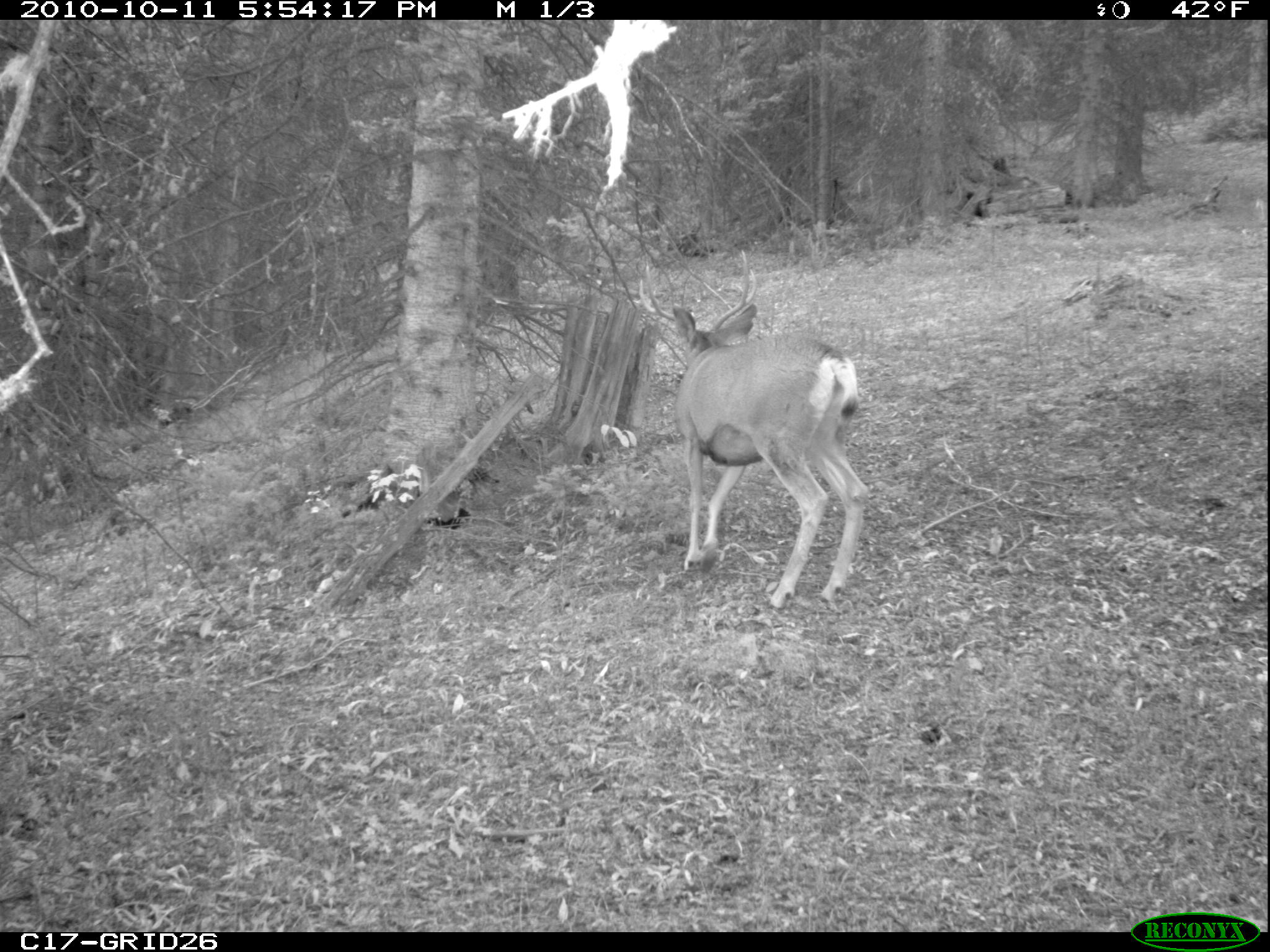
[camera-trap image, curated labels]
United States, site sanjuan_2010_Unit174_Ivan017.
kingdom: Animalia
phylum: Chordata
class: Mammalia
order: Artiodactyla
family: Cervidae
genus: Odocoileus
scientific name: Odocoileus hemionus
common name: mule deer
Odocoileus hemionus (mule deer).